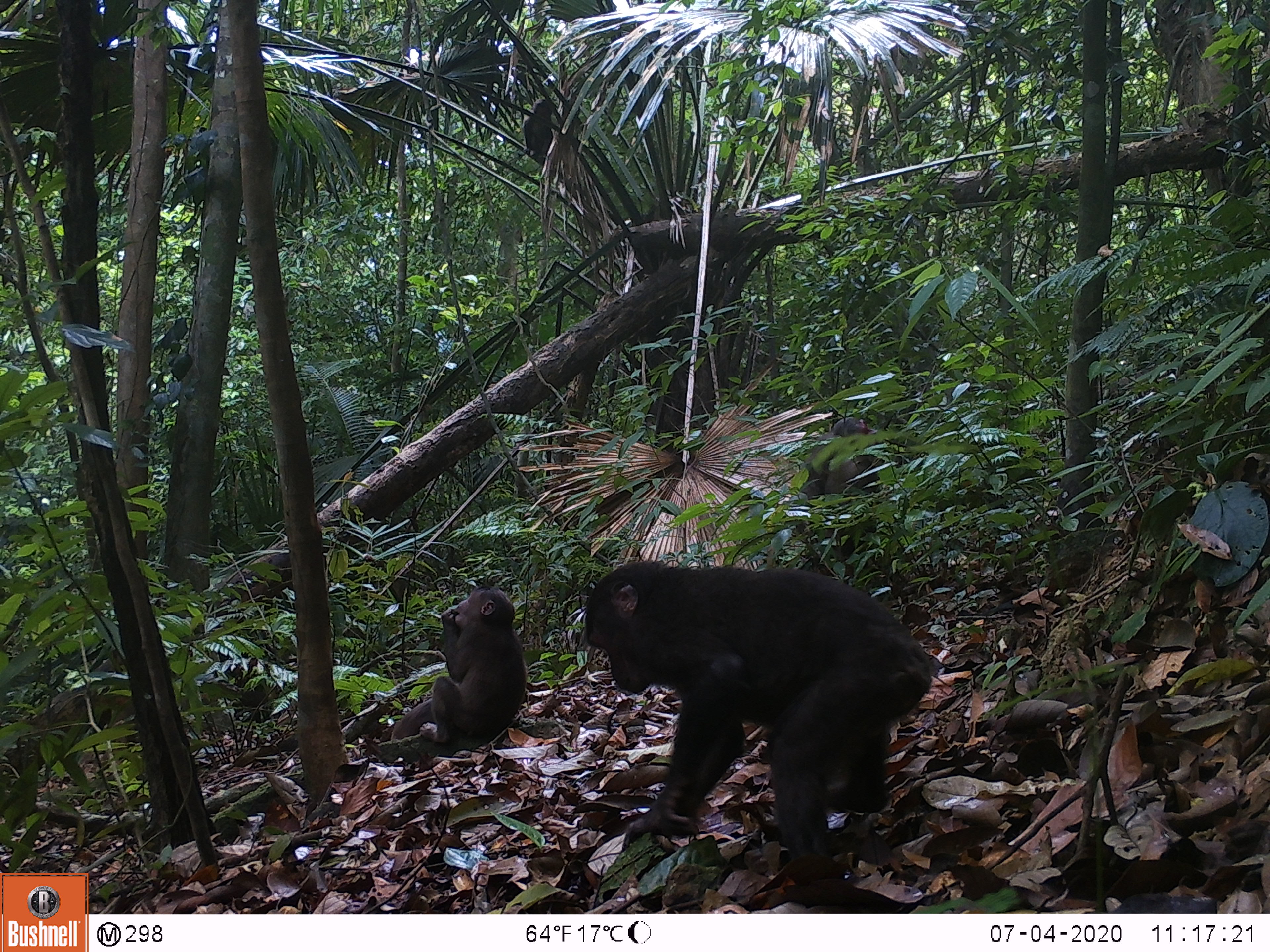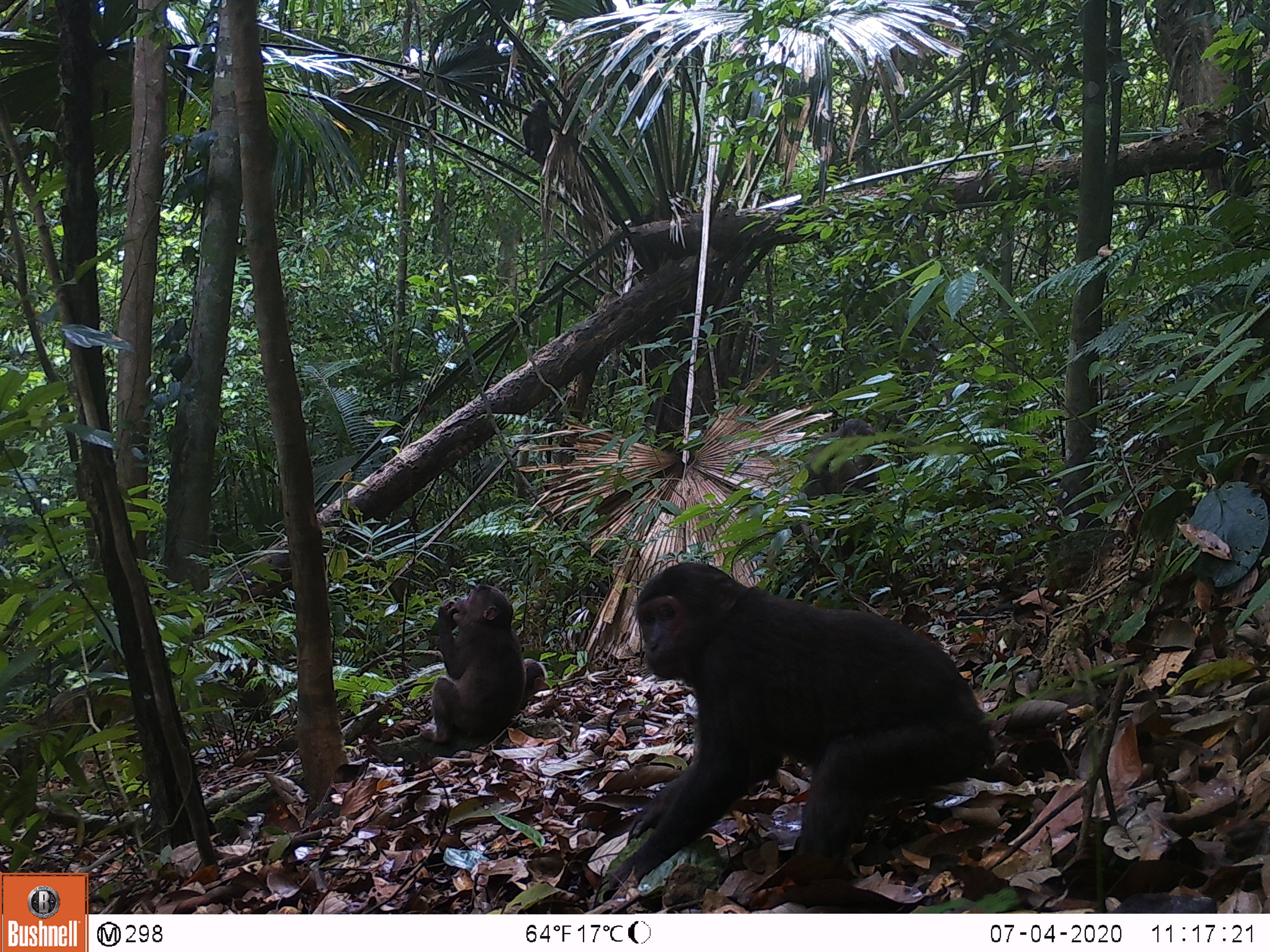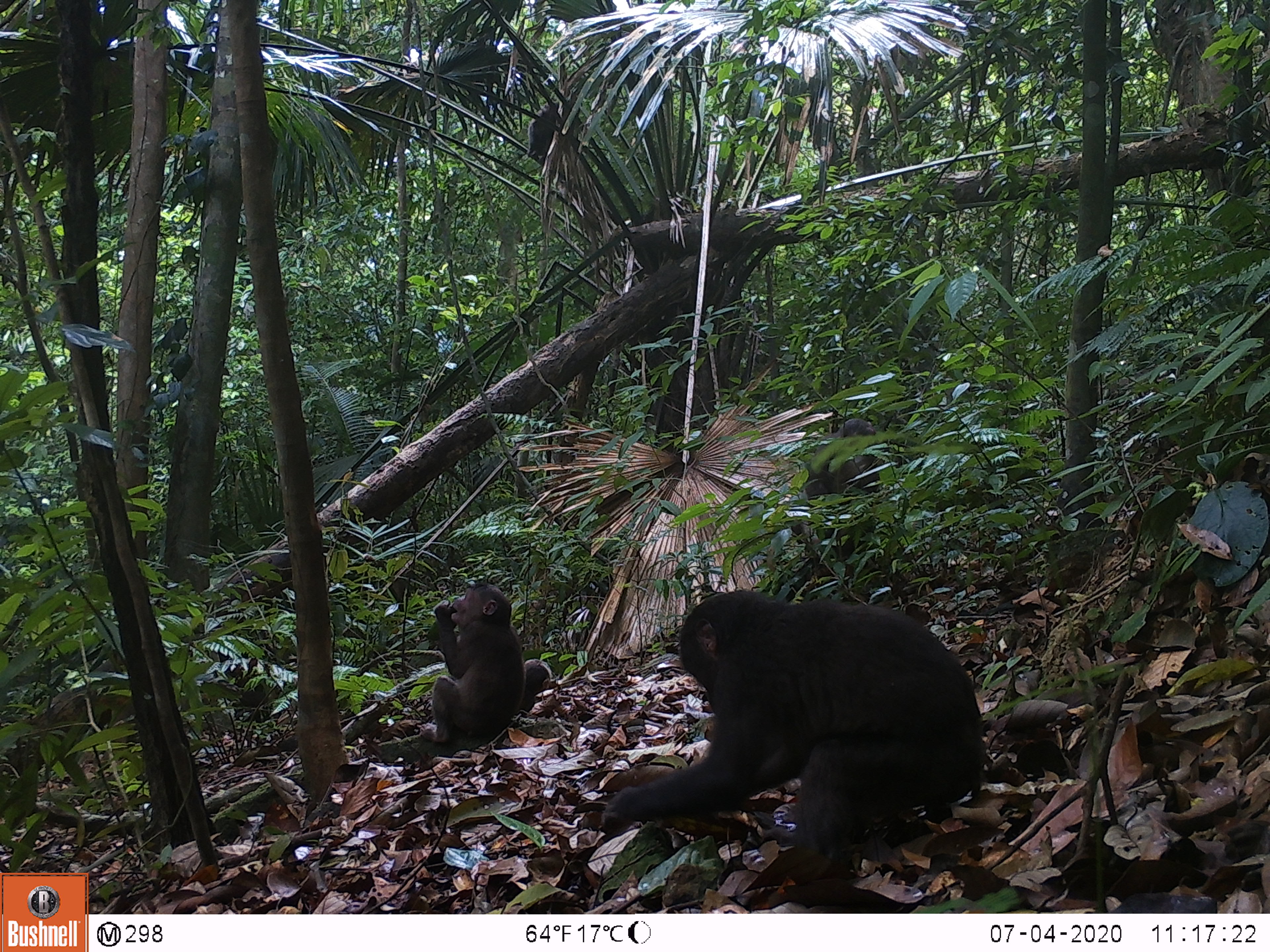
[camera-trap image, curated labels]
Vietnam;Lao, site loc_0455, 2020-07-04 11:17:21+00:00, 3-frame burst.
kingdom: Animalia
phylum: Chordata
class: Mammalia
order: Primates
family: Cercopithecidae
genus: Macaca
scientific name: Macaca arctoides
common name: stump-tailed macaque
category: stump tailed macaque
Stump tailed macaque (stump-tailed macaque) (Macaca arctoides). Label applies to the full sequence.